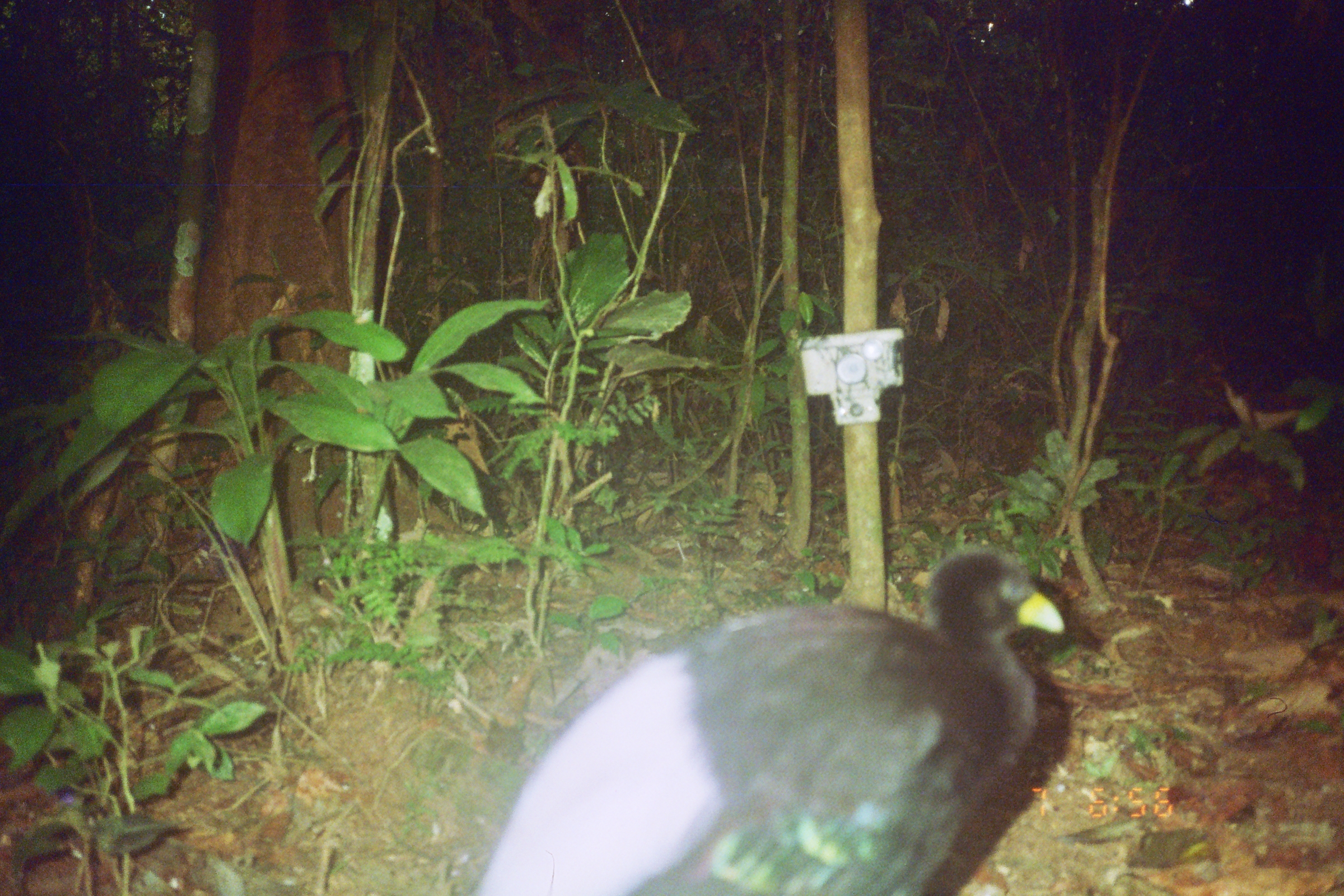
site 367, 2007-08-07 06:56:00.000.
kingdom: Animalia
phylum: Chordata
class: Aves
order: Gruiformes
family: Psophiidae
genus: Psophia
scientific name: Psophia leucoptera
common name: pale-winged trumpeter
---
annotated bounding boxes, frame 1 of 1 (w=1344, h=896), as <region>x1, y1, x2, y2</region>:
psophia leucoptera: <region>466, 548, 1067, 895</region>